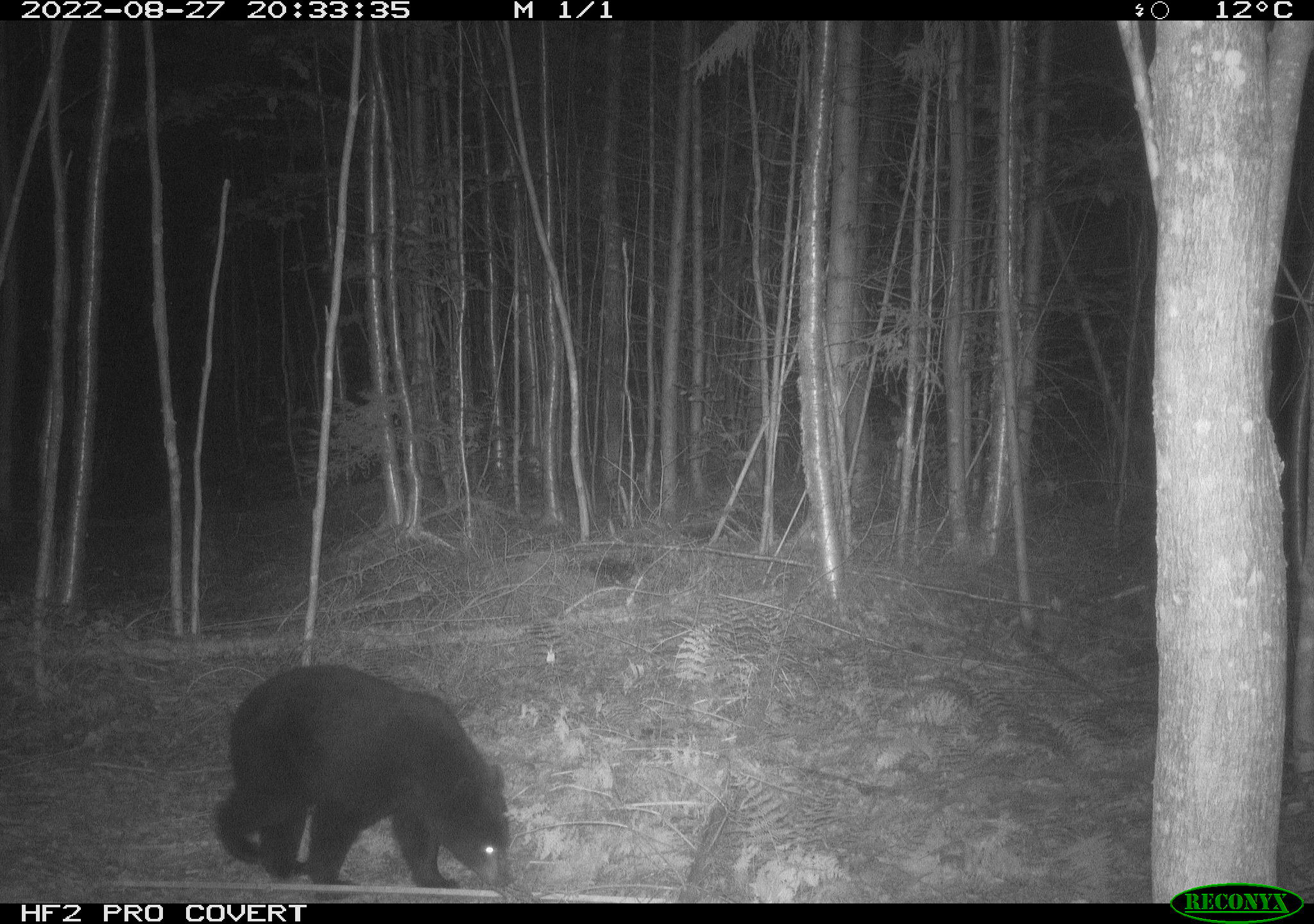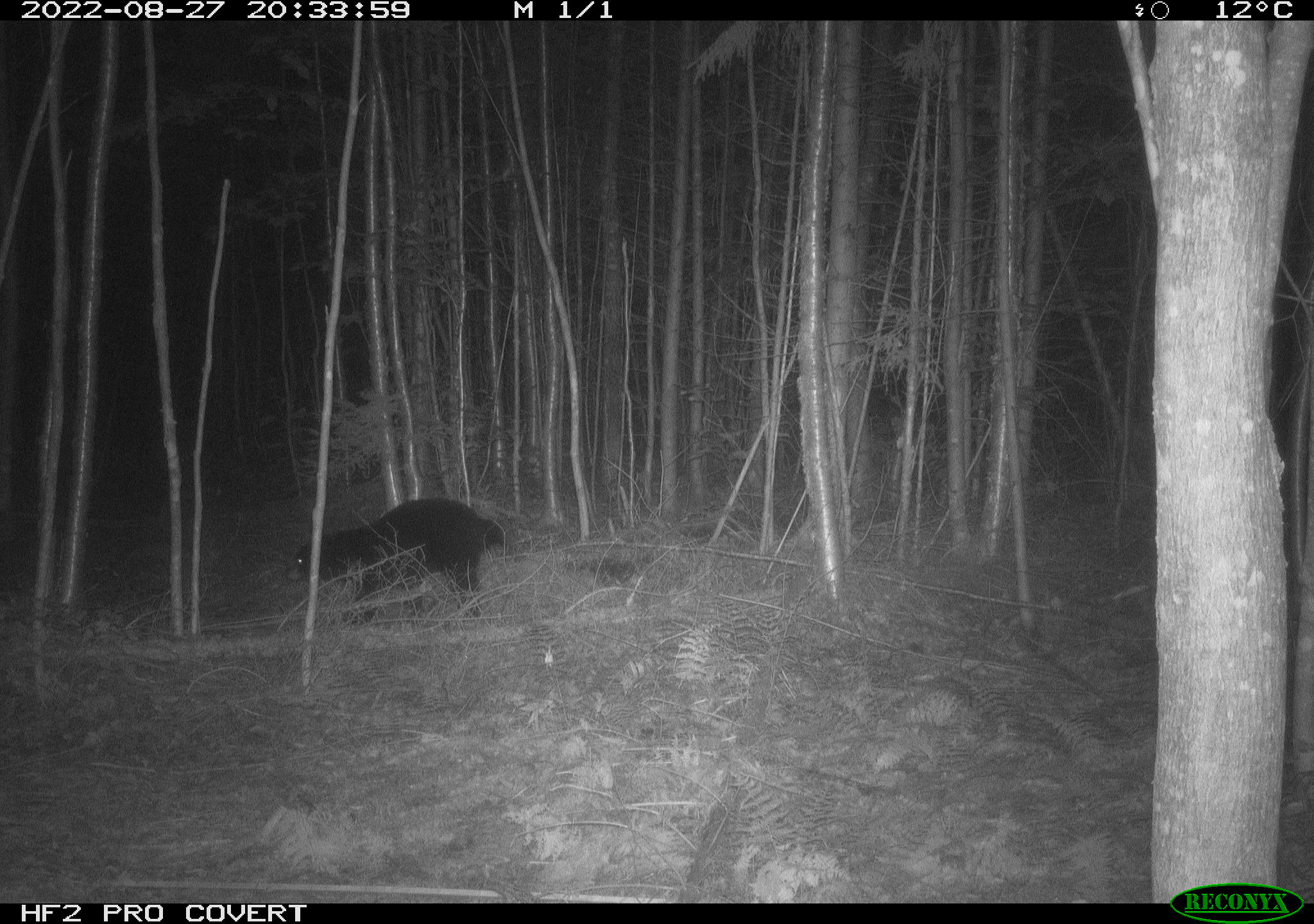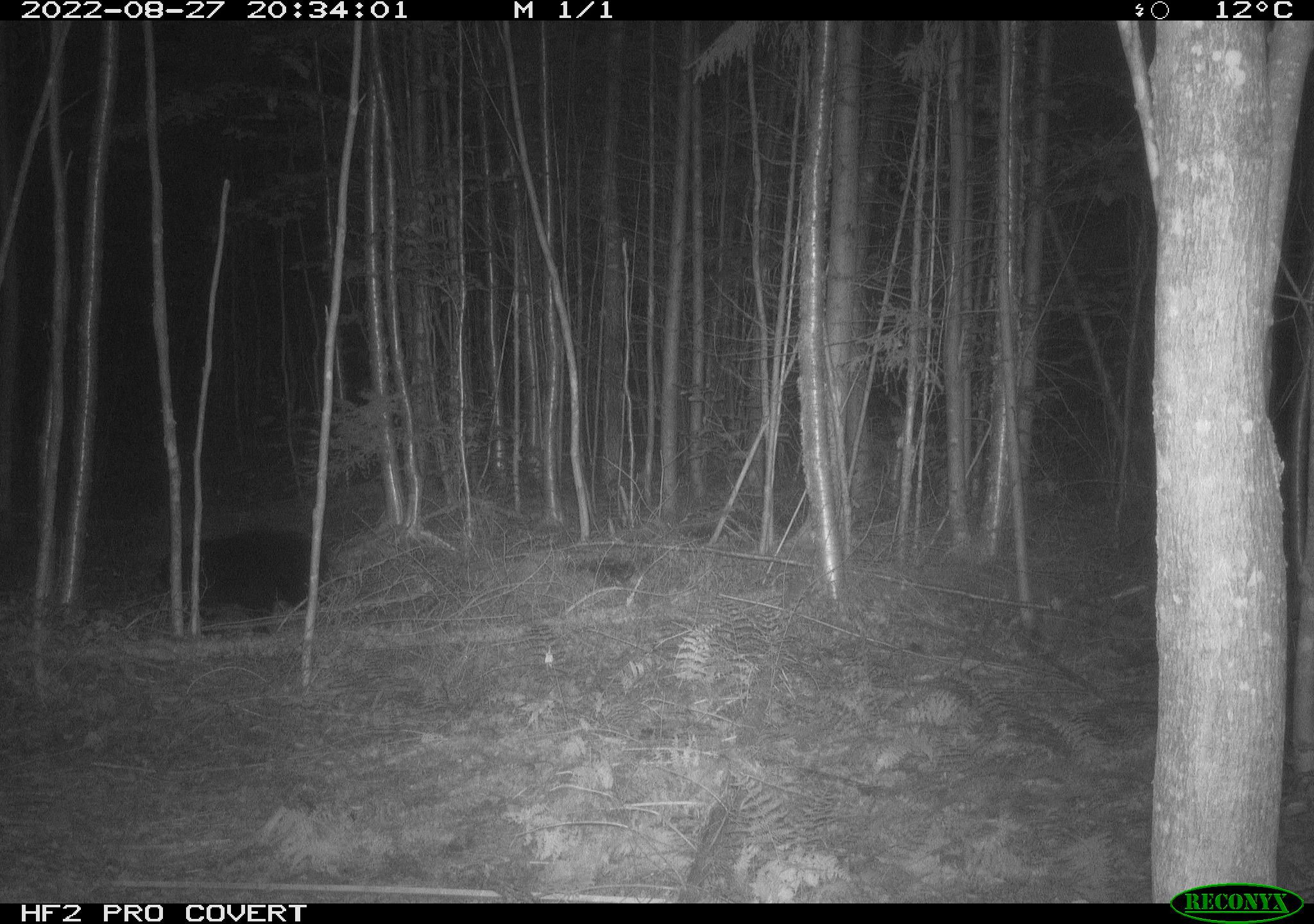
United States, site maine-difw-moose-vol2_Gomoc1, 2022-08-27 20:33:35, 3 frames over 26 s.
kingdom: Animalia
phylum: Chordata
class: Mammalia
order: Carnivora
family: Ursidae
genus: Ursus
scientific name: Ursus americanus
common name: black bear